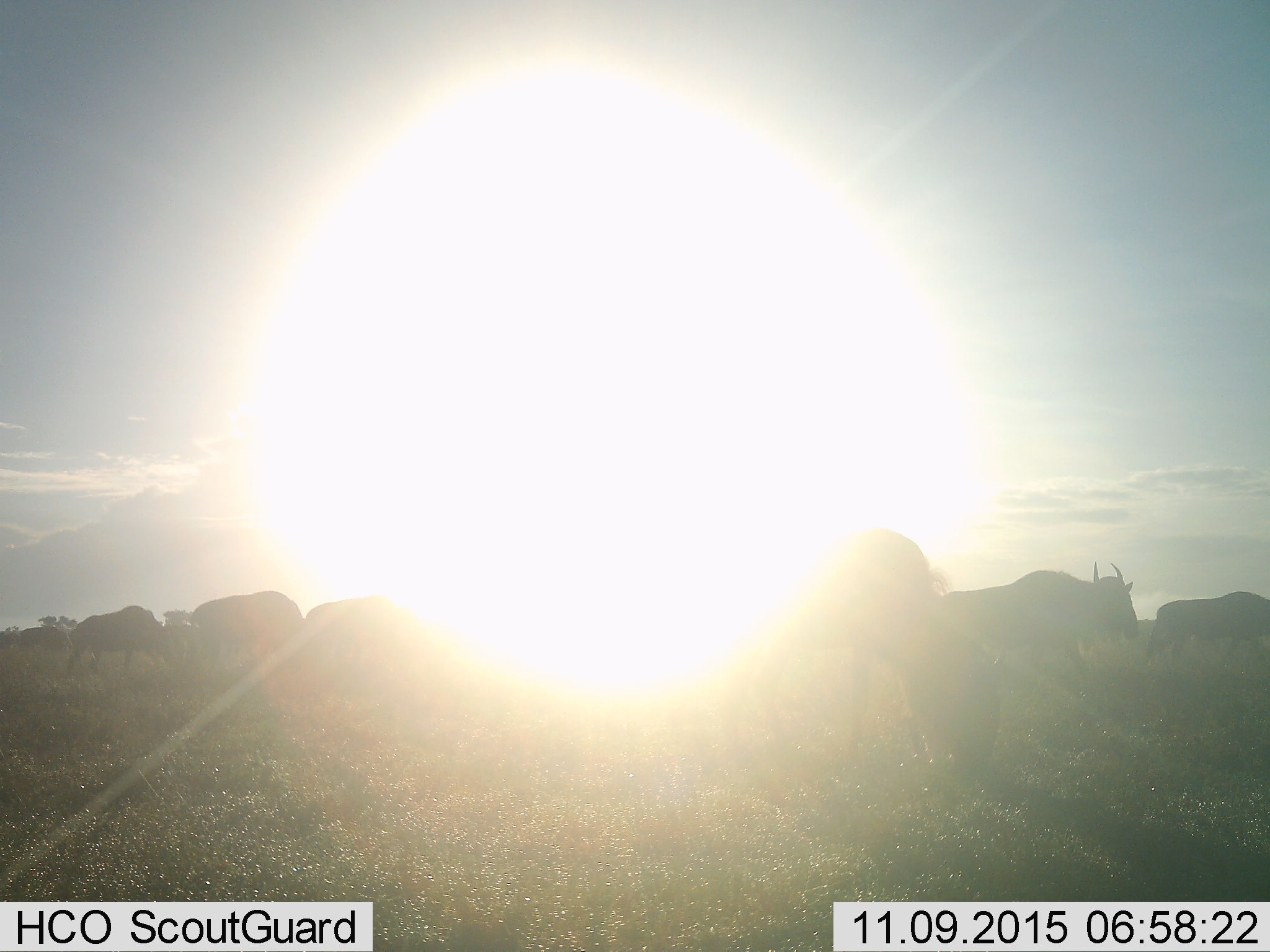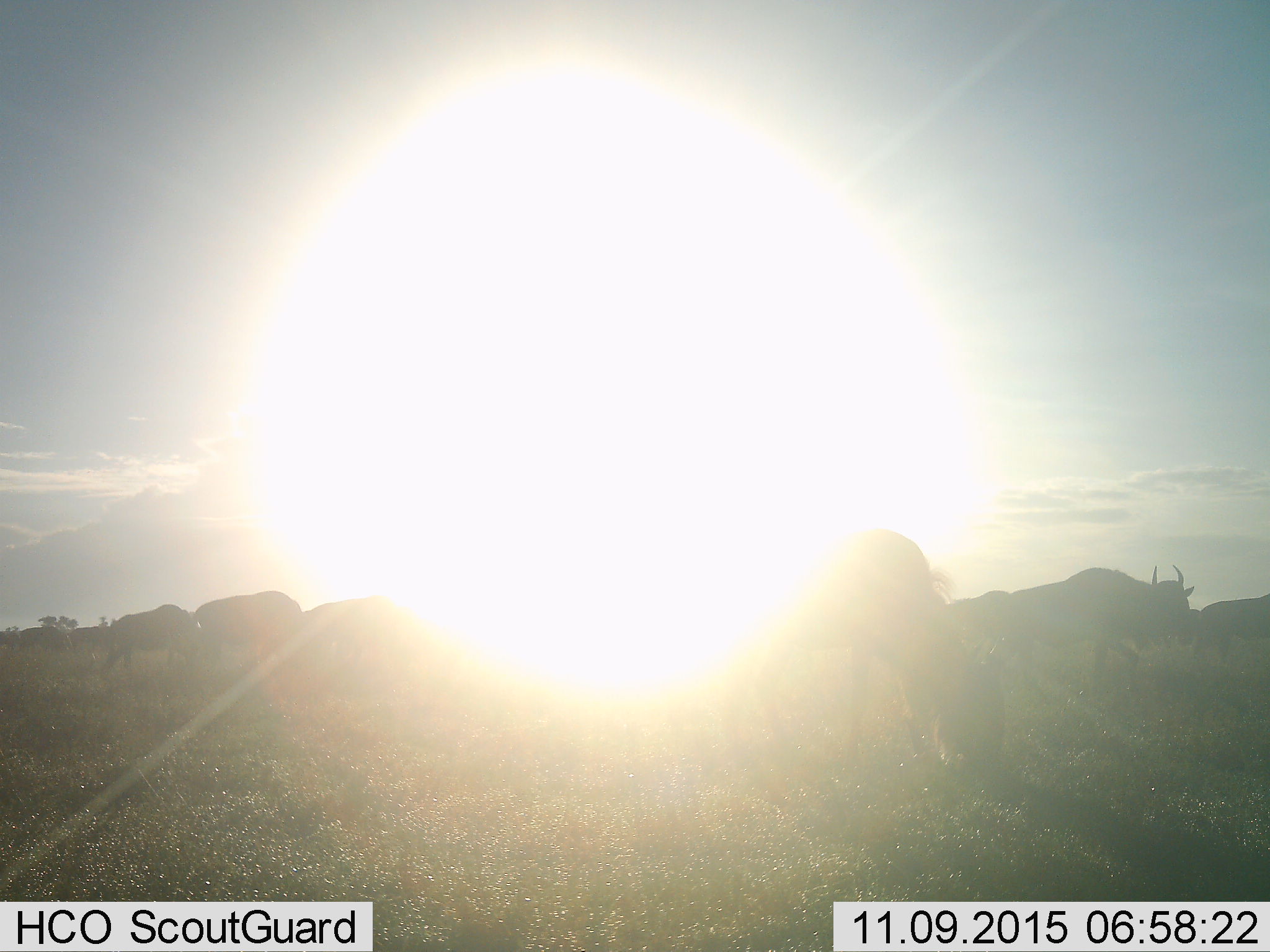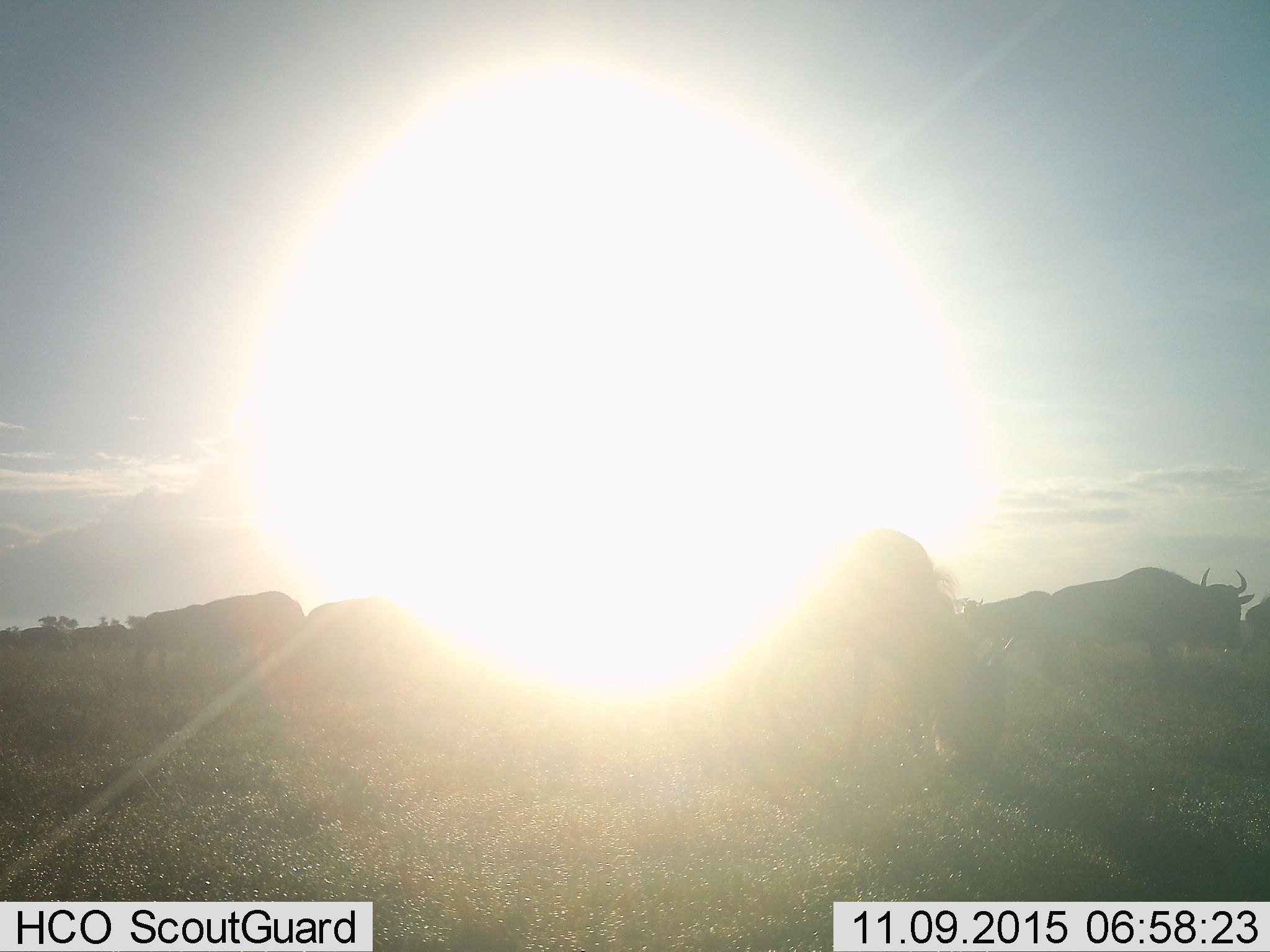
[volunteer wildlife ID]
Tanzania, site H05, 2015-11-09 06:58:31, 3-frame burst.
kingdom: Animalia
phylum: Chordata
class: Mammalia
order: Artiodactyla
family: Bovidae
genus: Connochaetes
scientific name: Connochaetes taurinus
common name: blue wildebeest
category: wildebeest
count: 10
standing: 33%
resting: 0%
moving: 67%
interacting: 0%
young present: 0%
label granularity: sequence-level